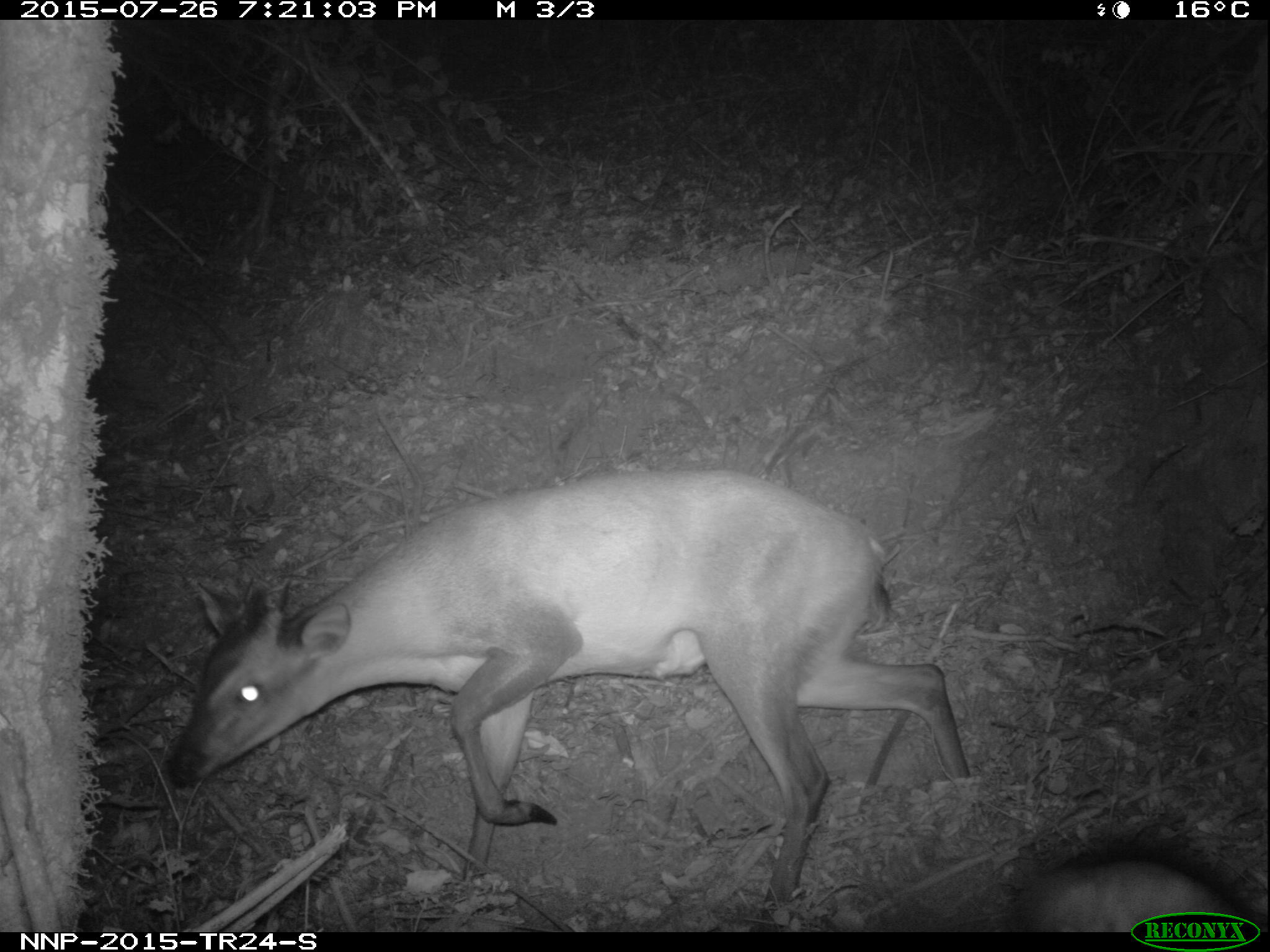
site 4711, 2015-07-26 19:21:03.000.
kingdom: Animalia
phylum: Chordata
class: Mammalia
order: Artiodactyla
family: Bovidae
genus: Cephalophus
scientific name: Cephalophus nigrifrons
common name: black-fronted duiker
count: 1